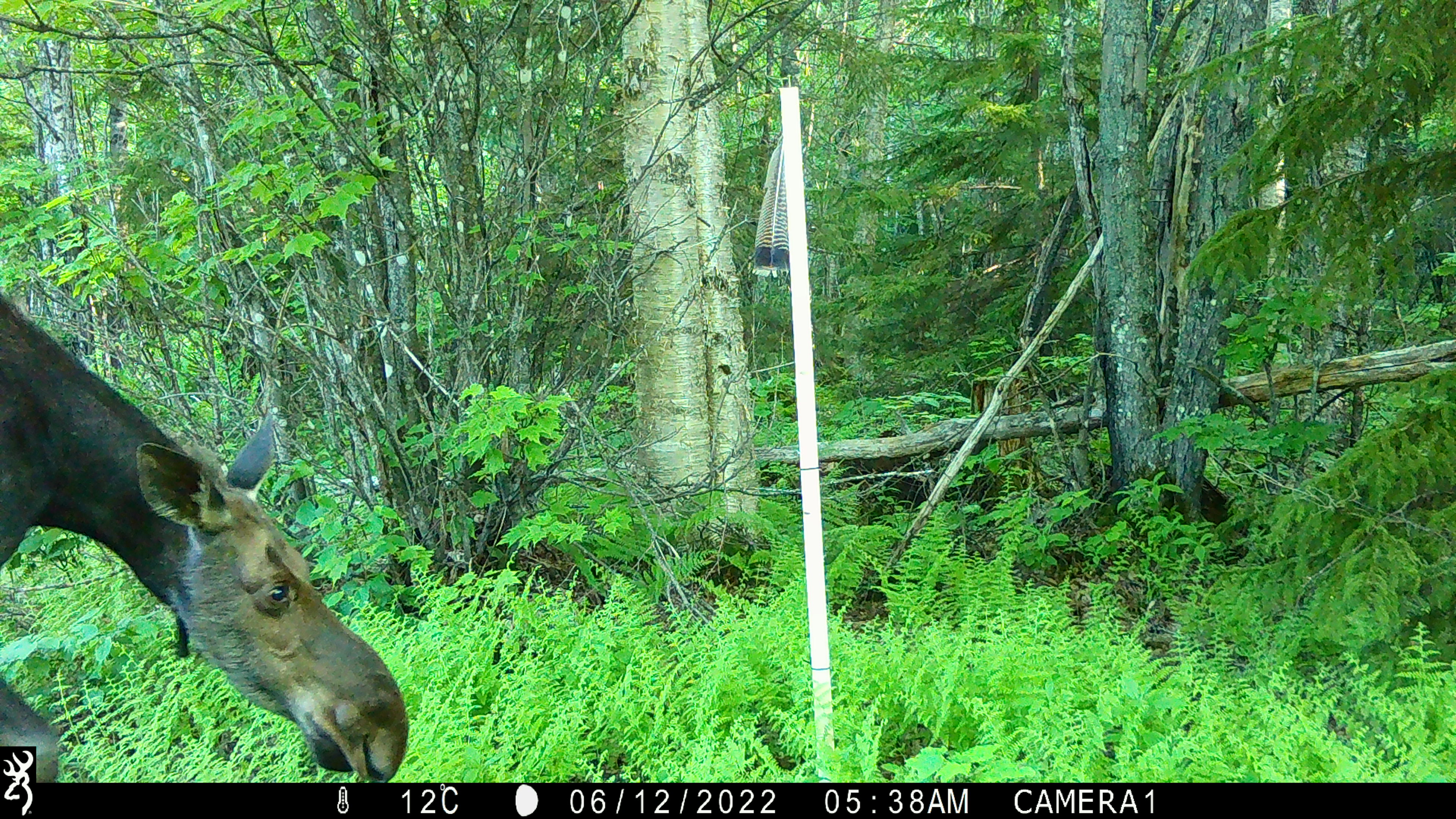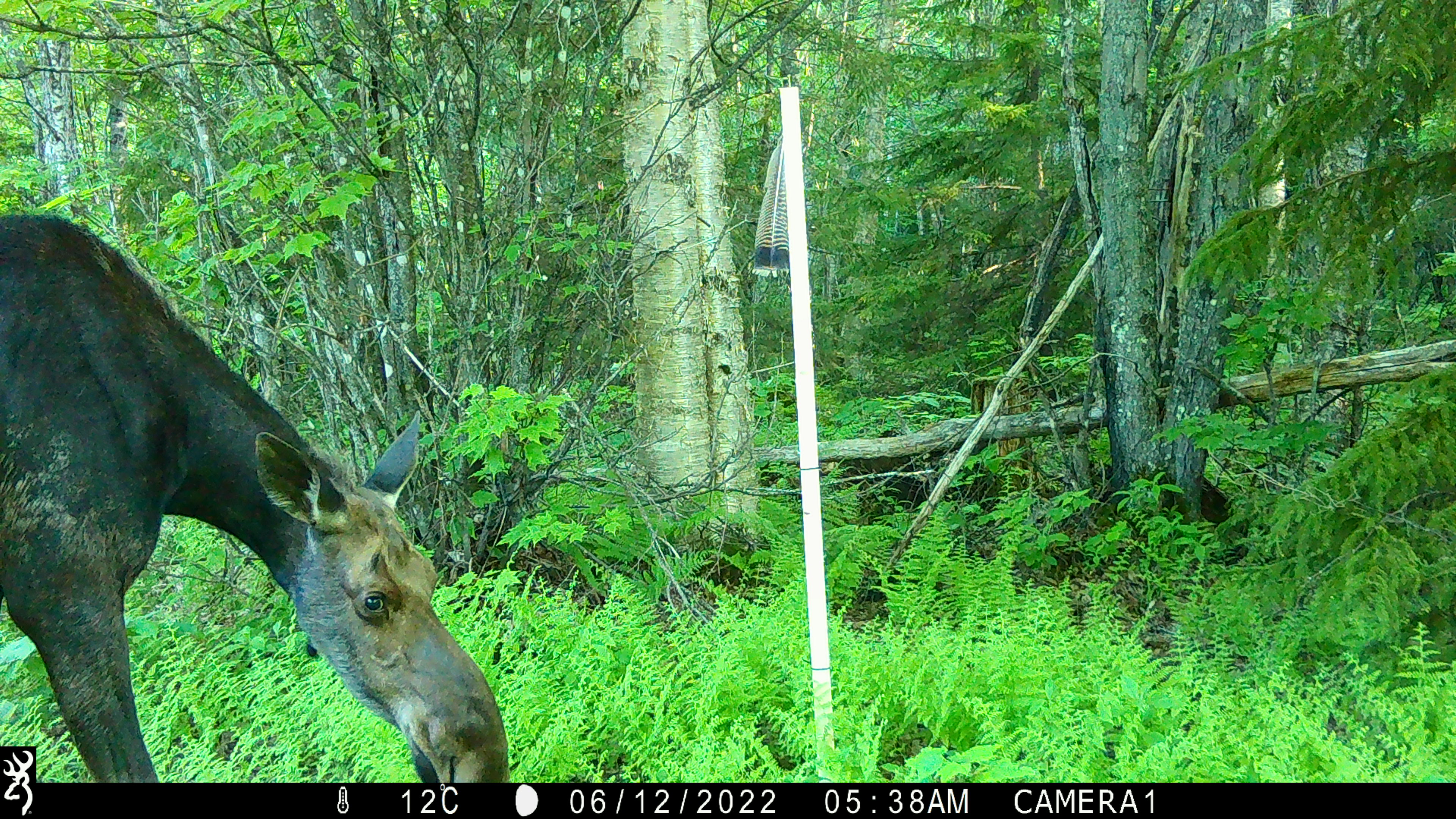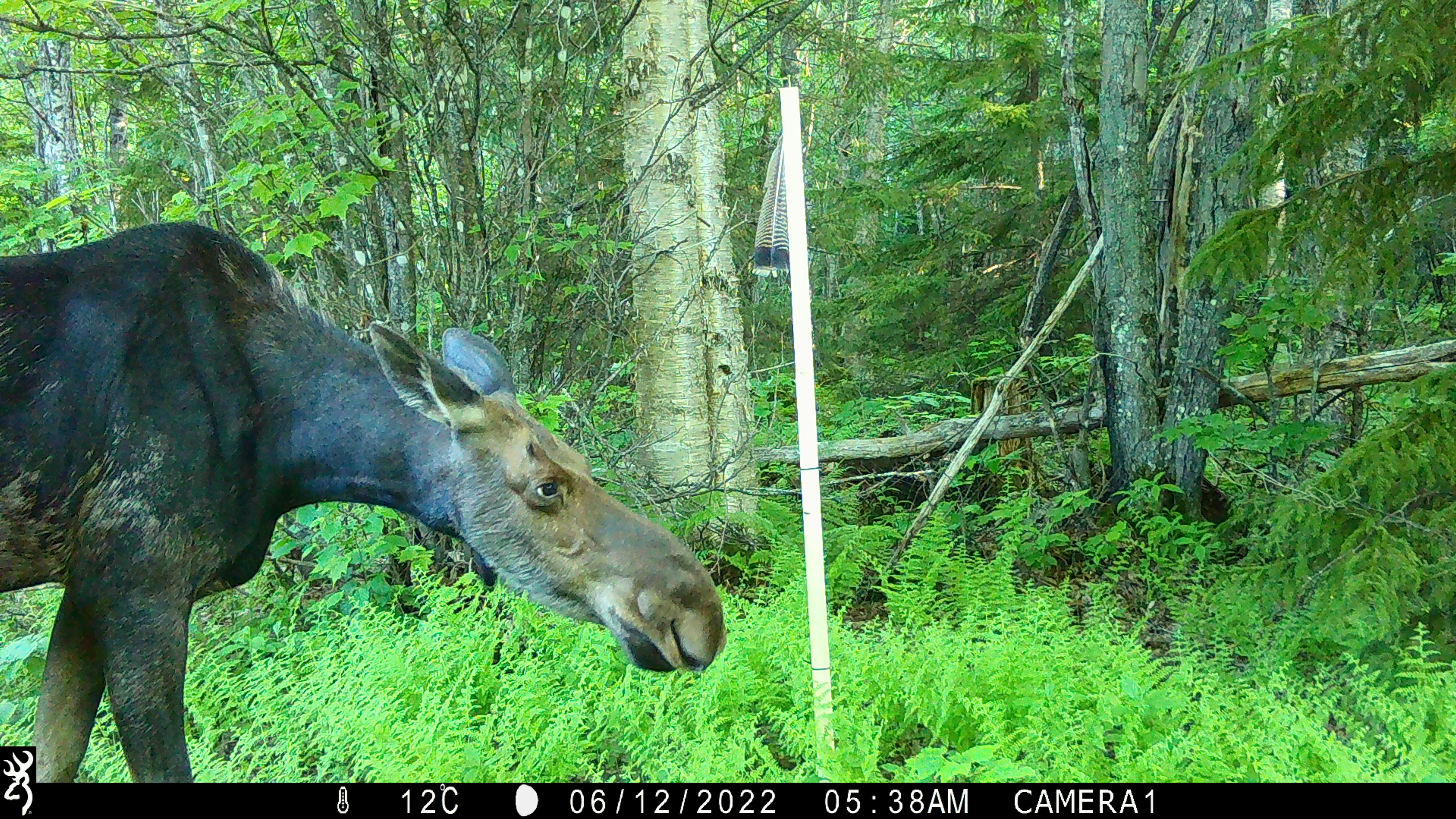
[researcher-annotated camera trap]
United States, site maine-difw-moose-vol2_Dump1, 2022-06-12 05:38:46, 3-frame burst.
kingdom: Animalia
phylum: Chordata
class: Mammalia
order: Artiodactyla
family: Cervidae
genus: Alces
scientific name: Alces alces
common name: moose